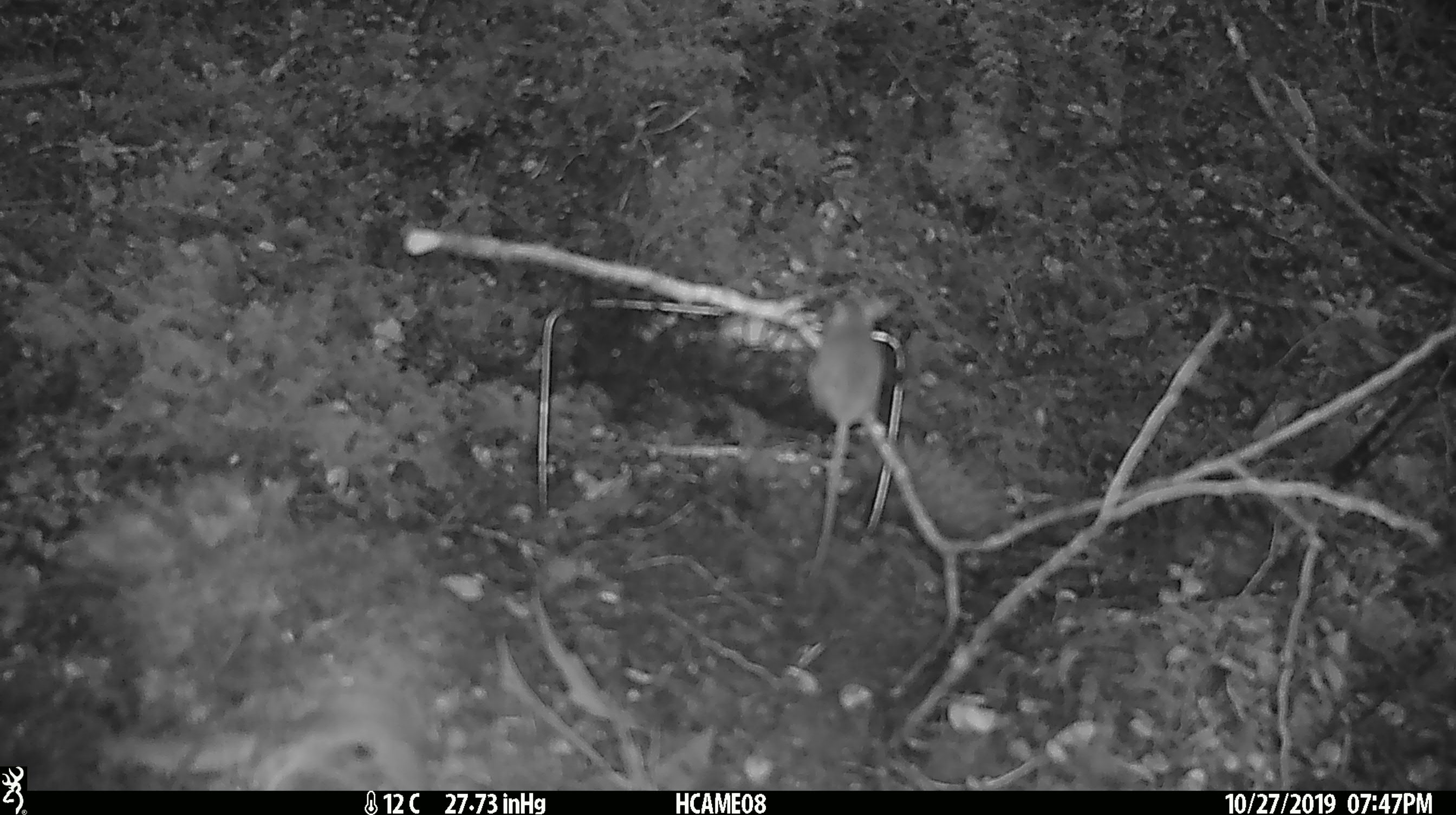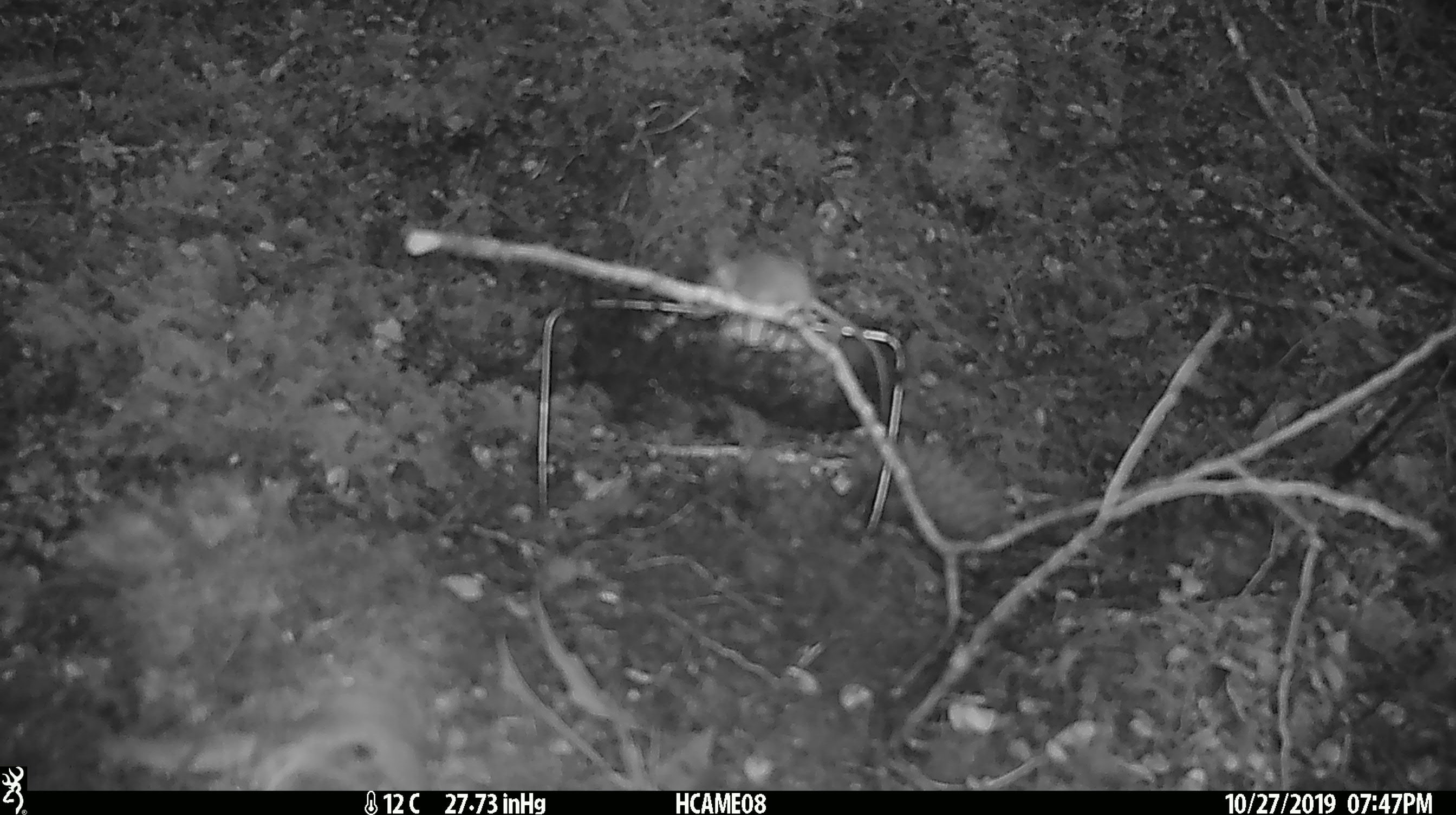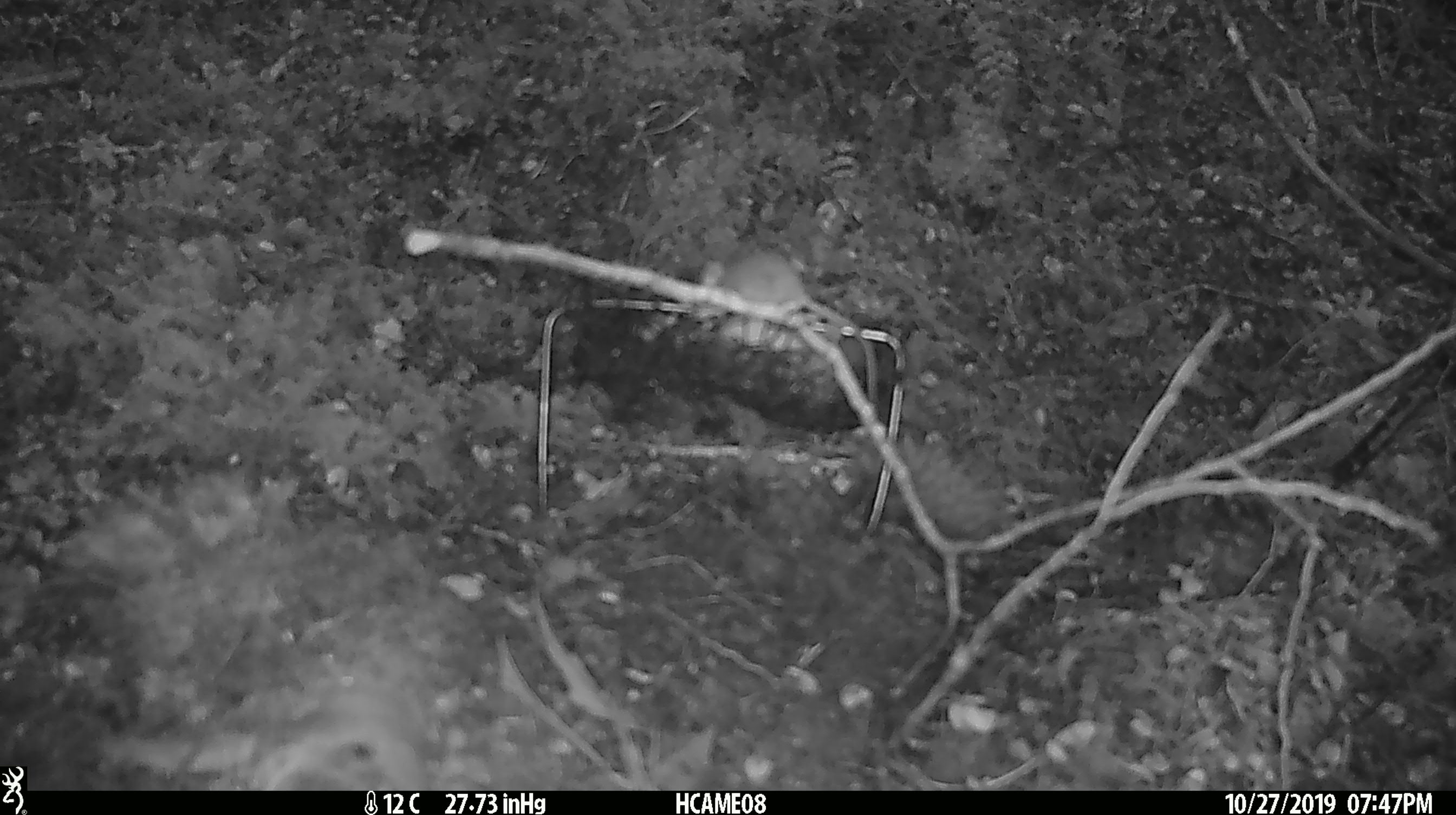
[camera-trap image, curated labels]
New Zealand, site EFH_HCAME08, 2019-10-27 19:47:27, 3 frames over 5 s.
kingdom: Animalia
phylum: Chordata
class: Mammalia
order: Rodentia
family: Muridae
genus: Mus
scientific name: Mus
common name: mouse